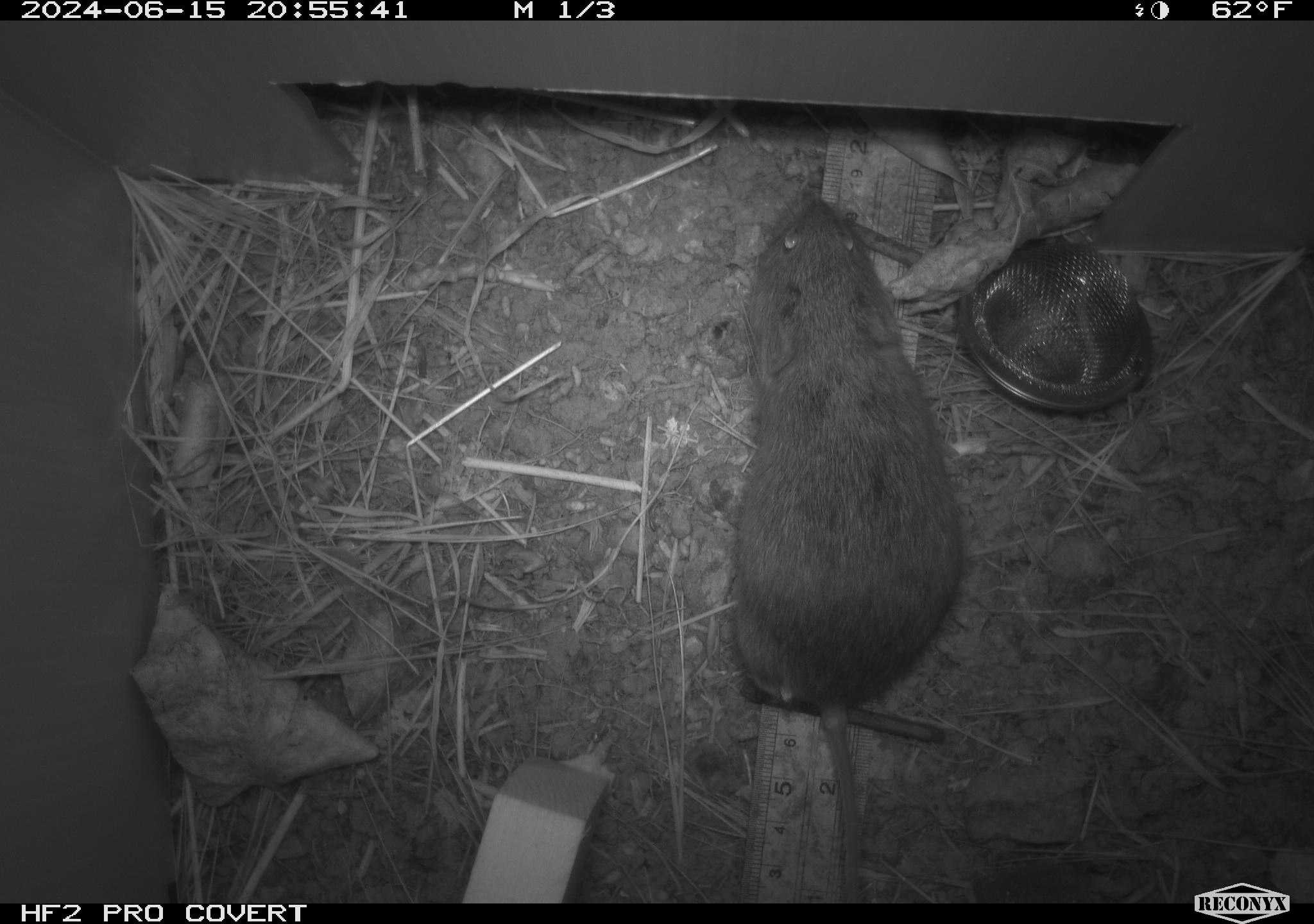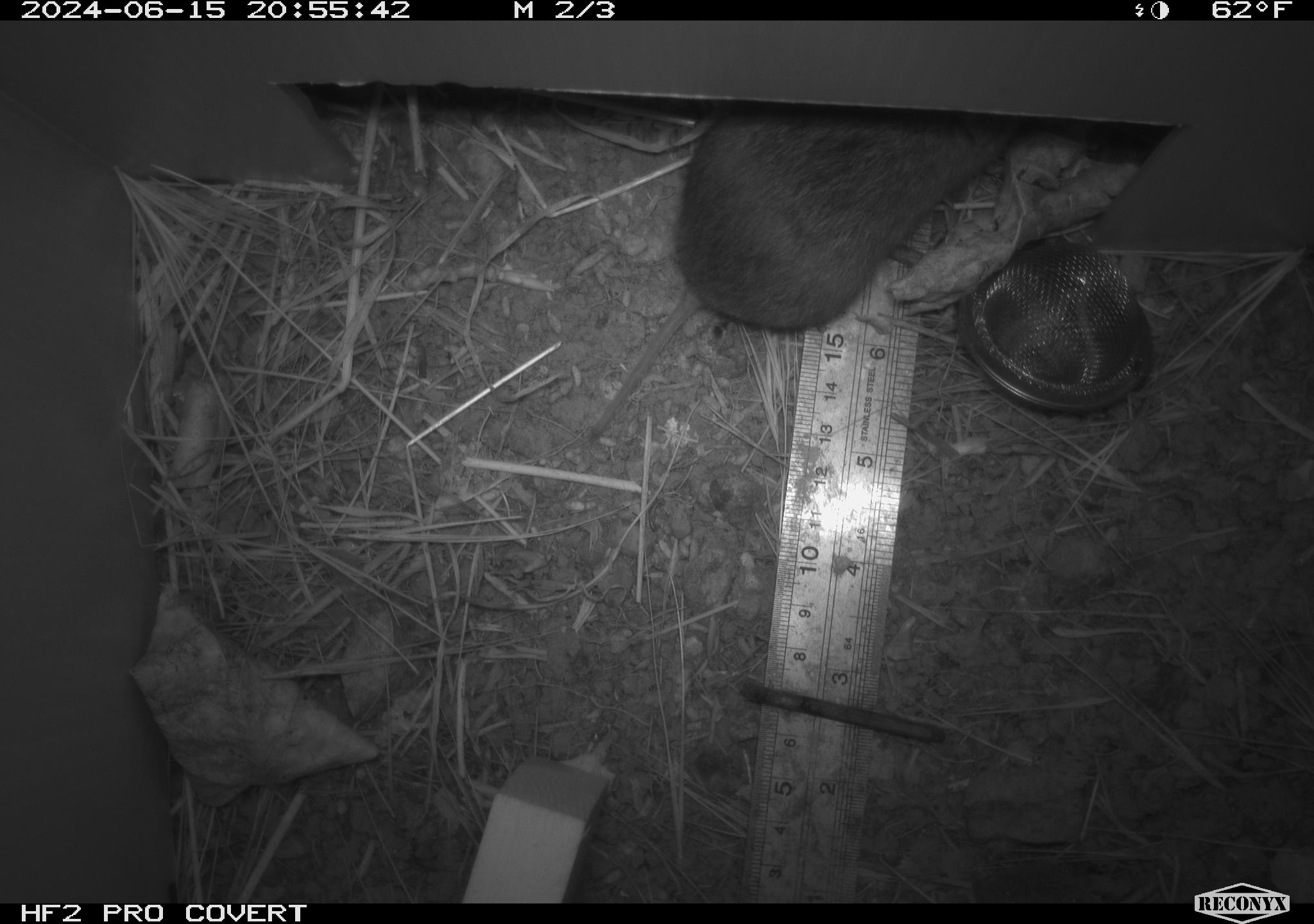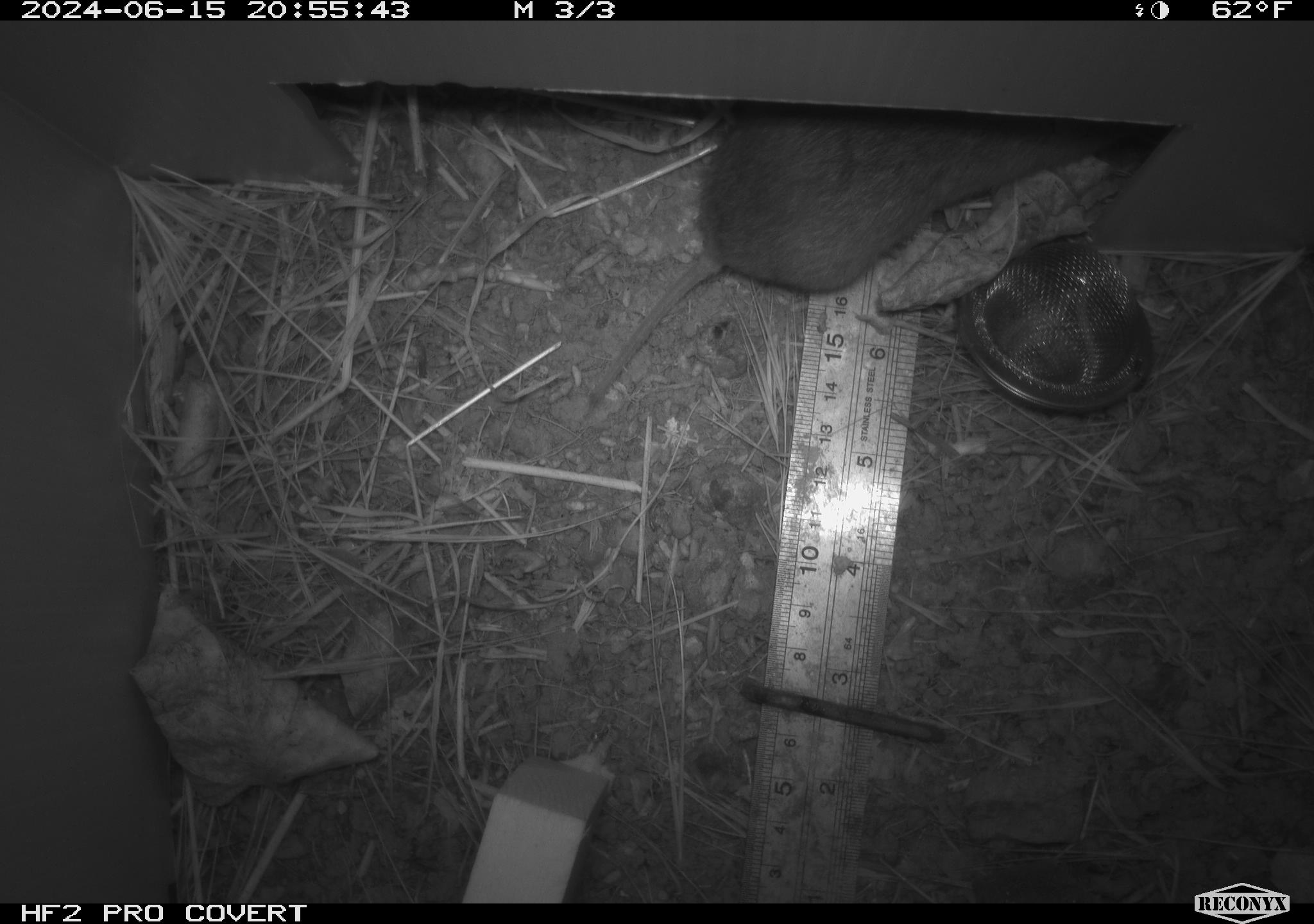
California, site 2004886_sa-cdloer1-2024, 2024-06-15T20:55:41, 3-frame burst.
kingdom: Animalia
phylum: Chordata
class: Mammalia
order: Rodentia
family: Cricetidae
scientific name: Arvicolinae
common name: voles, lemmings, and muskrats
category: arvicolinae subfamily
Arvicolinae subfamily (voles, lemmings, and muskrats) (Arvicolinae).